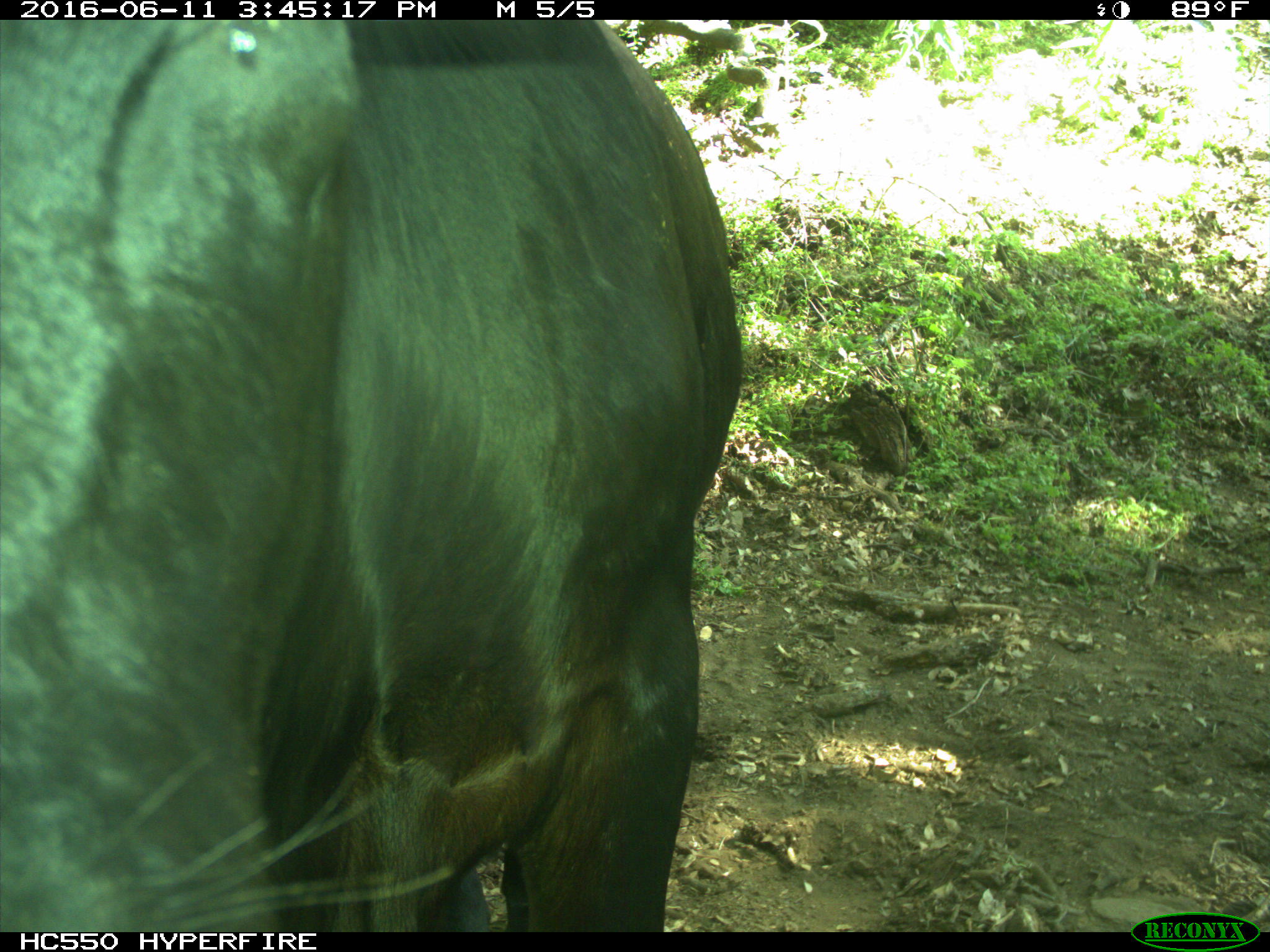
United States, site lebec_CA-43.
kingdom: Animalia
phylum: Chordata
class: Mammalia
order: Artiodactyla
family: Bovidae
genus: Bos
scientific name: Bos taurus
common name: domestic cow